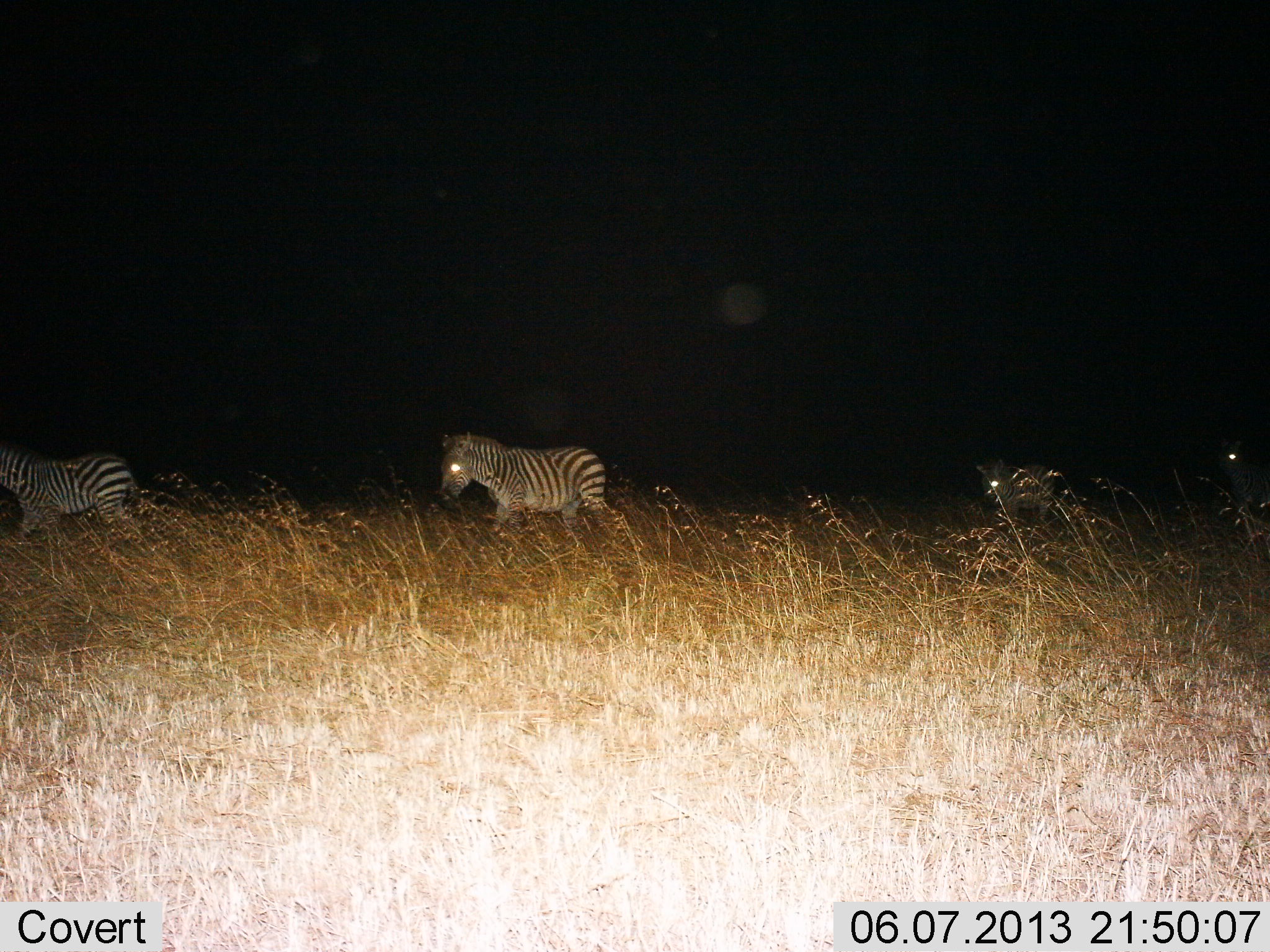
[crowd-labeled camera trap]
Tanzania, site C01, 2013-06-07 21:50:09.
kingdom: Animalia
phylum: Chordata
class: Mammalia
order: Perissodactyla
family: Equidae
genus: Equus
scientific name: Equus quagga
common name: plains zebra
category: zebra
Zebra (plains zebra) (Equus quagga), count 4. Behavior (volunteer vote fractions): standing 0%, resting 0%, moving 100%, interacting 0%. Young present (vote fraction): 5%. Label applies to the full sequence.